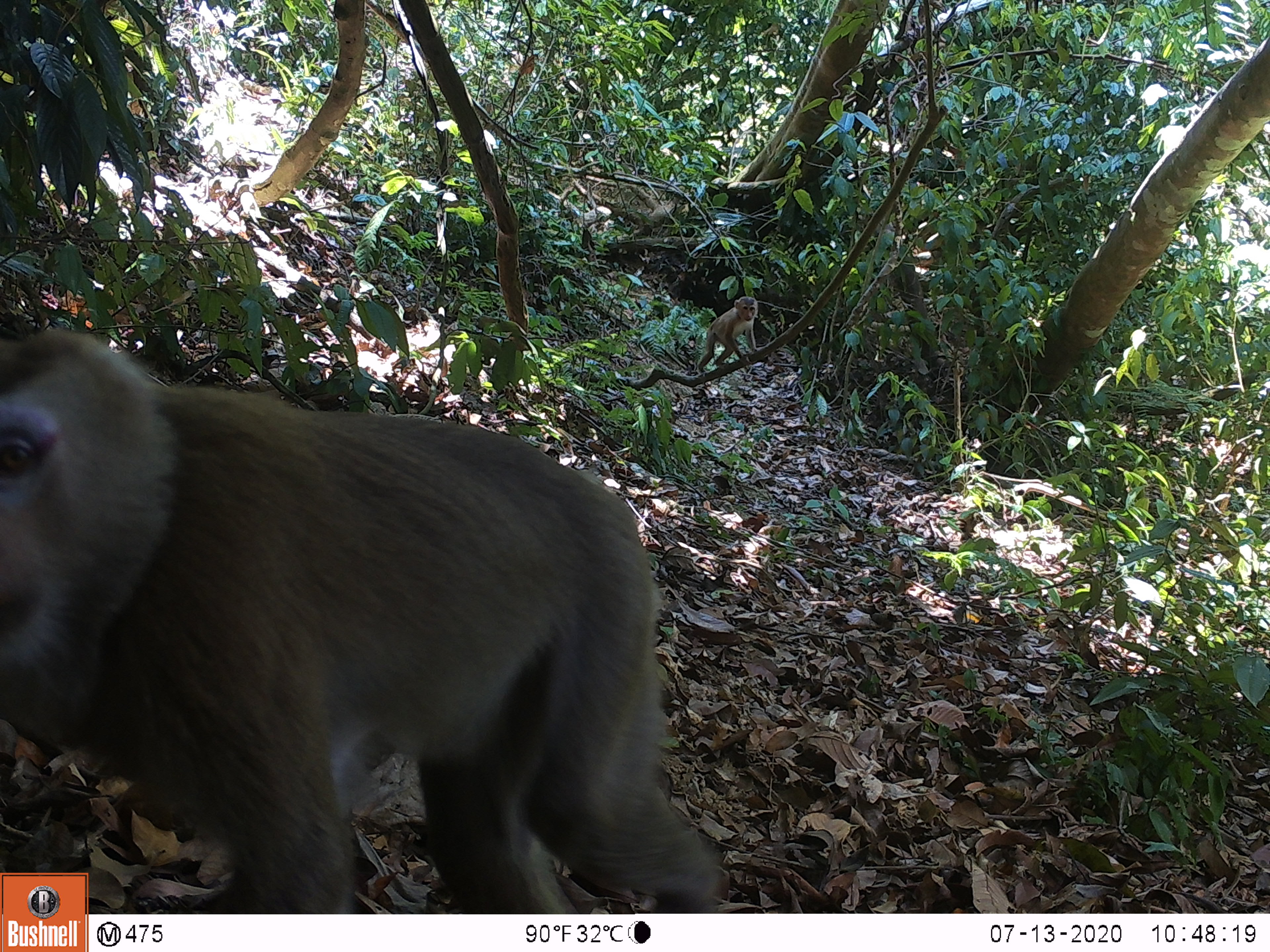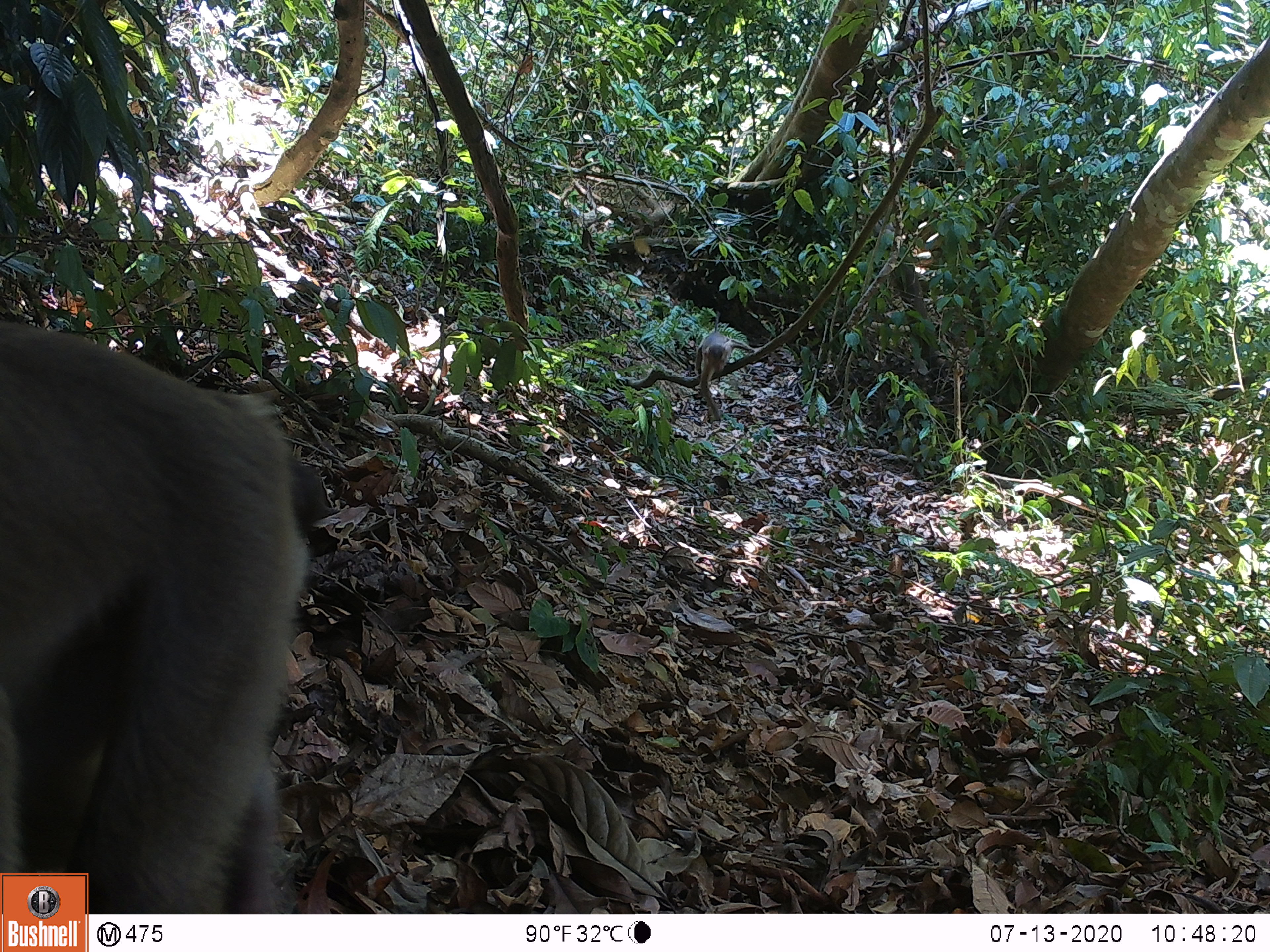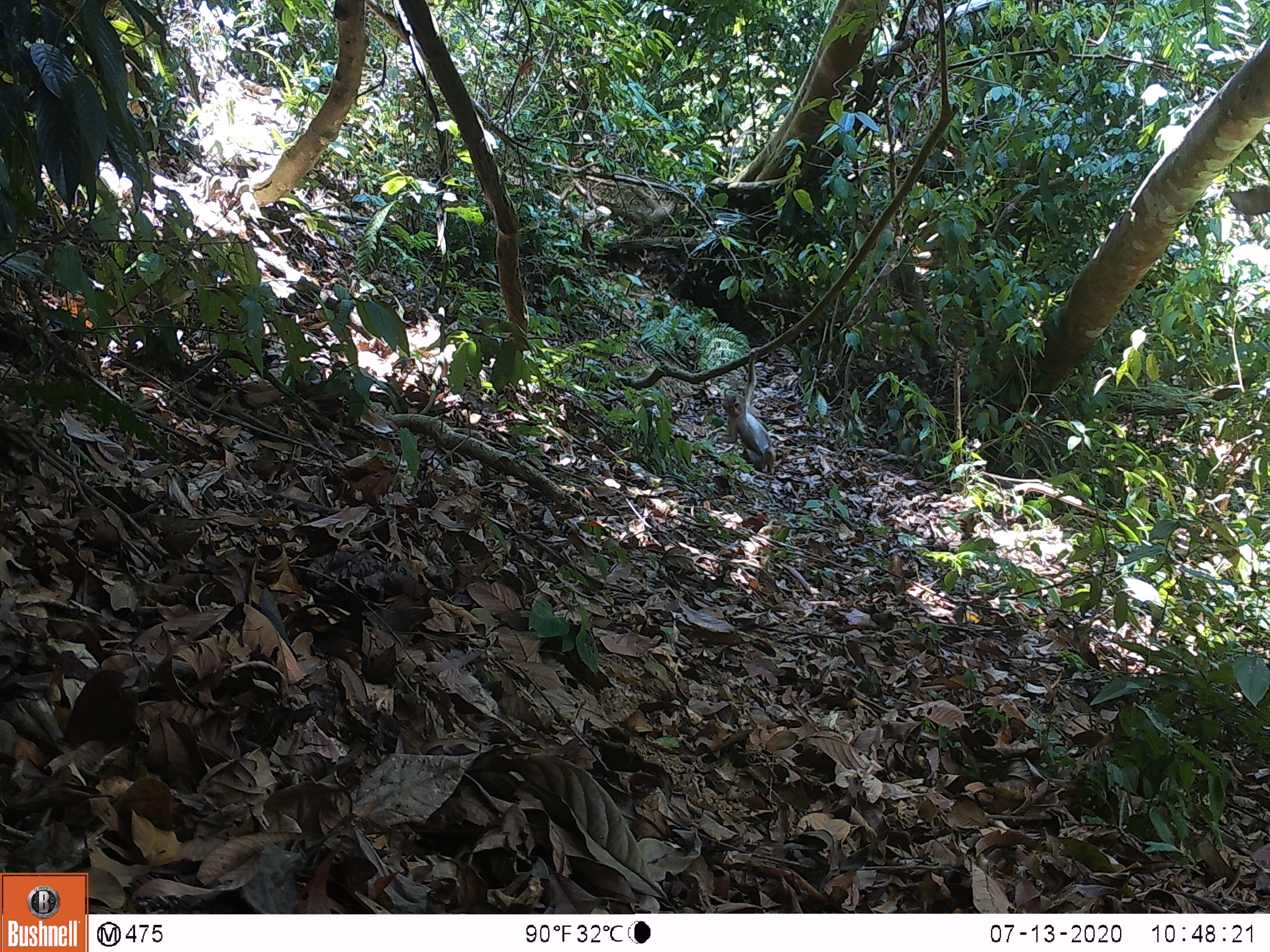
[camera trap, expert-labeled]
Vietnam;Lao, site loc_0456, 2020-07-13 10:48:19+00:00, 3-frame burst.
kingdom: Animalia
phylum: Chordata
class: Mammalia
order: Primates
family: Cercopithecidae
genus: Macaca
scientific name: Macaca nemestrina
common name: pig-tailed macaque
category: pig tailed macaque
Pig tailed macaque (pig-tailed macaque) (Macaca nemestrina). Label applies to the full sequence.